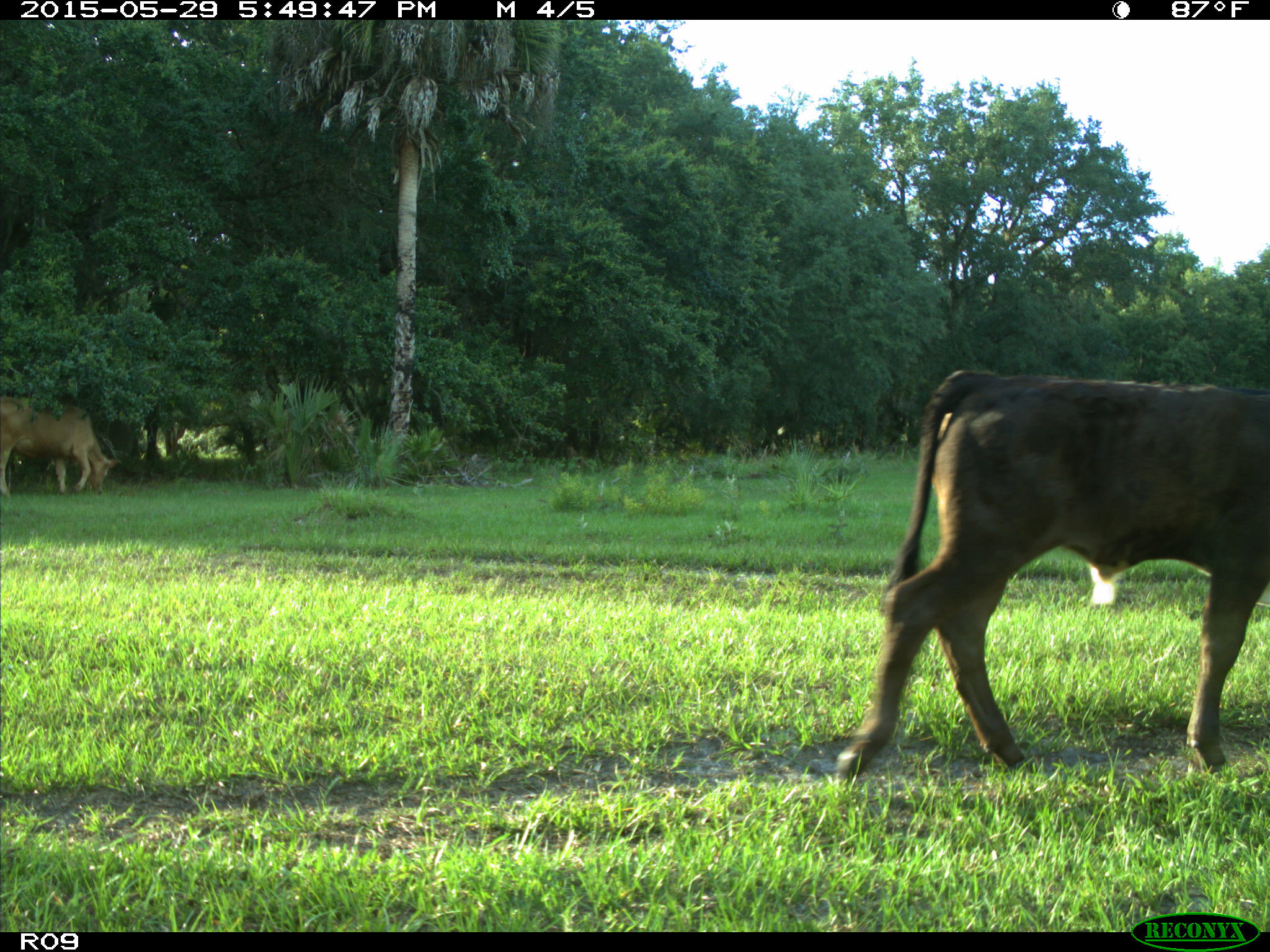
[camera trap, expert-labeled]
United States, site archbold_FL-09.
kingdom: Animalia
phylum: Chordata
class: Mammalia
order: Artiodactyla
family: Bovidae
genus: Bos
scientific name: Bos taurus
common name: domestic cow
Bos taurus (domestic cow).